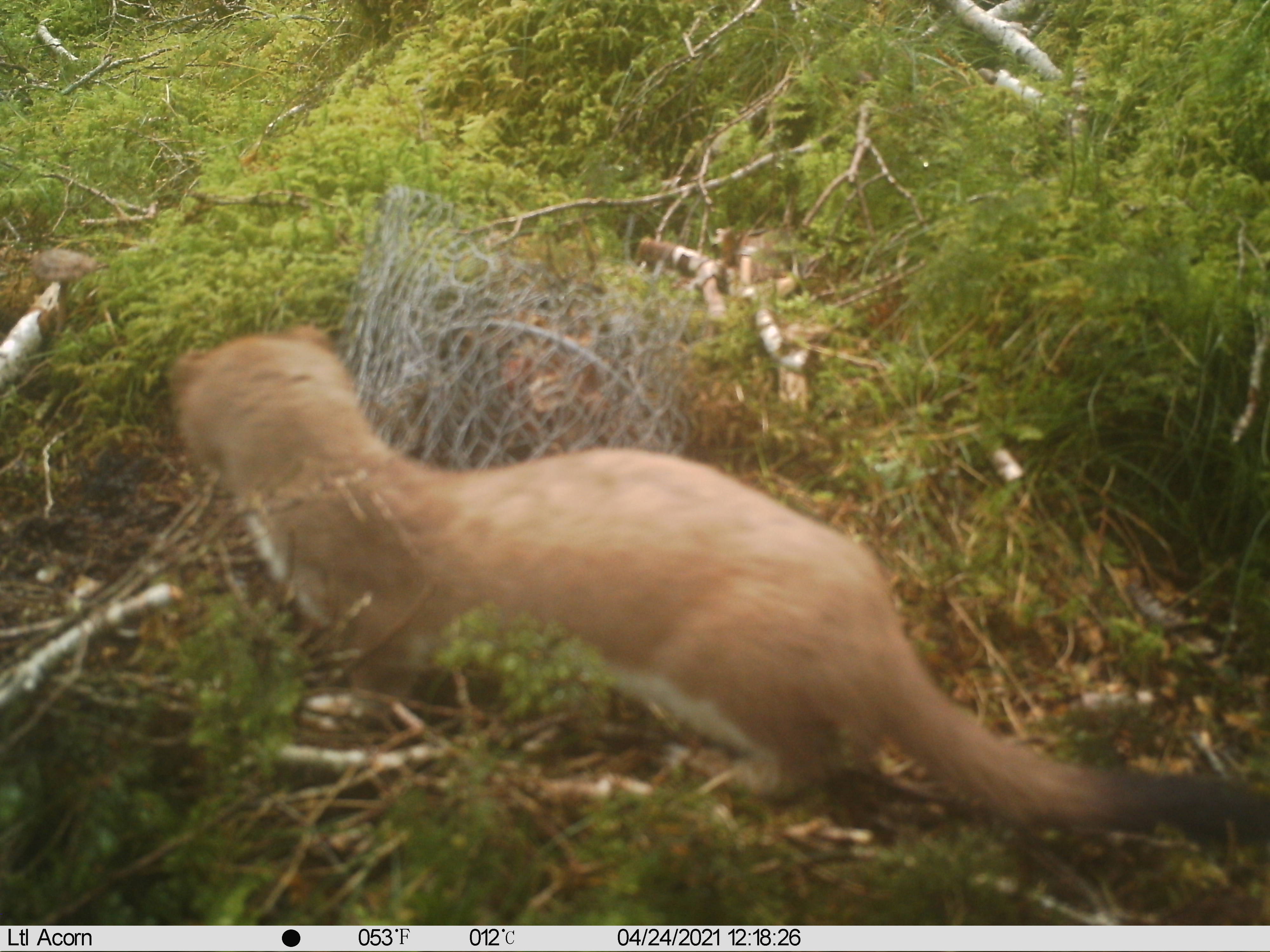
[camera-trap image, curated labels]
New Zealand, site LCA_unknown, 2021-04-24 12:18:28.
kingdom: Animalia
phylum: Chordata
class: Mammalia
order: Carnivora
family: Mustelidae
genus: Mustela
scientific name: Mustela erminea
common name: stoat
Stoat (Mustela erminea).